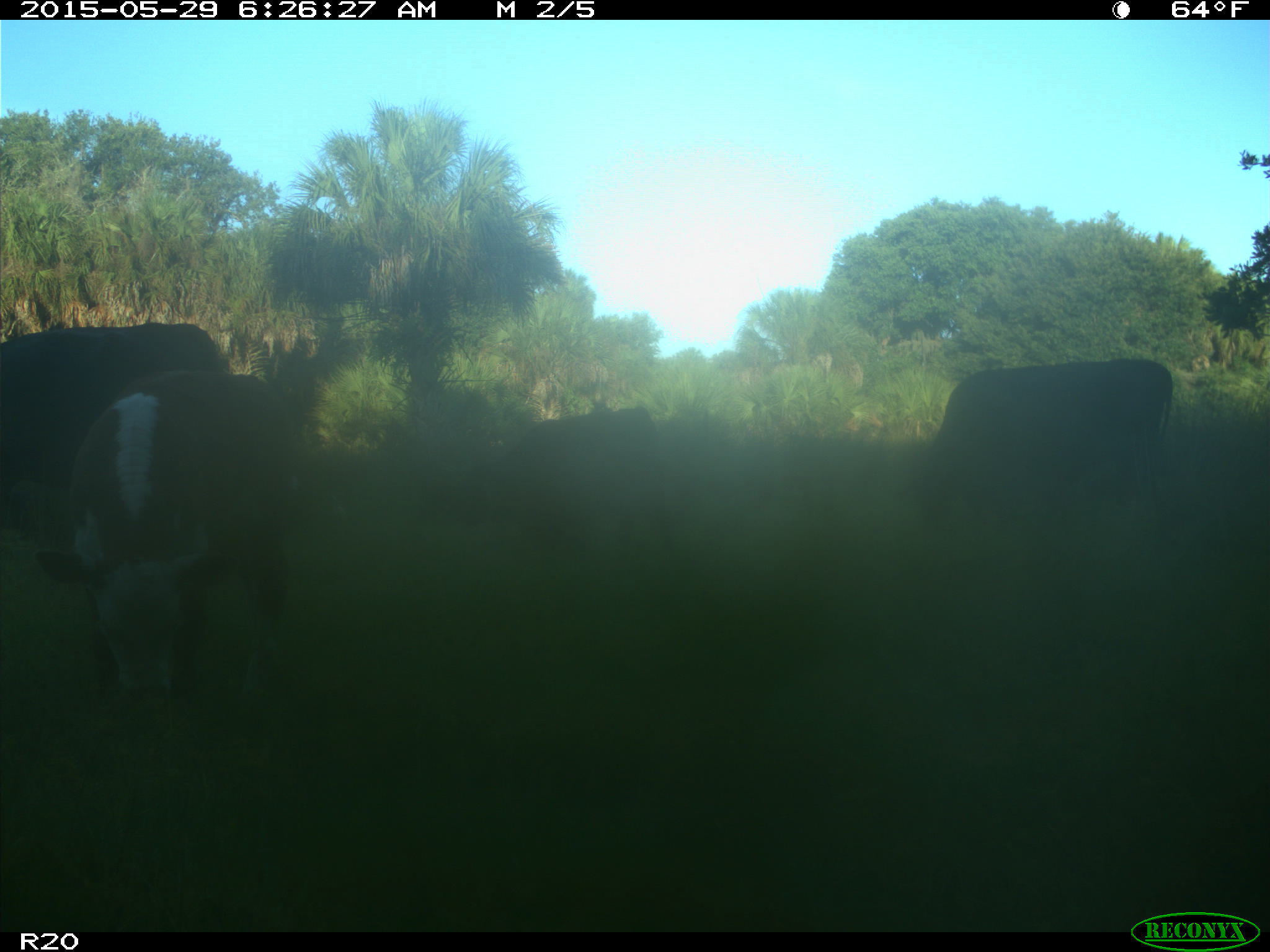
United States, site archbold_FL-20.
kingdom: Animalia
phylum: Chordata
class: Mammalia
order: Artiodactyla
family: Bovidae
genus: Bos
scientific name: Bos taurus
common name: domestic cow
Bos taurus (domestic cow).